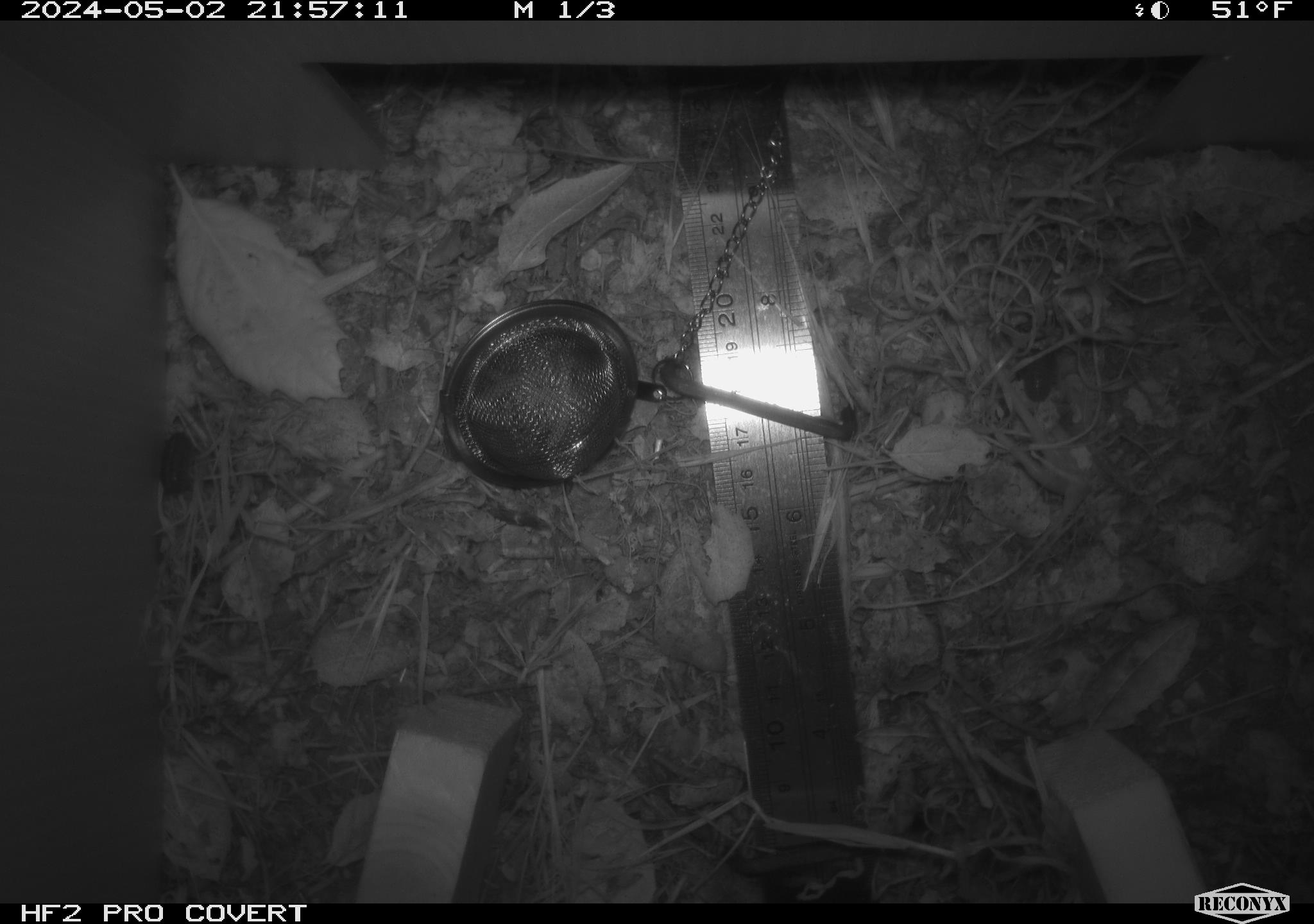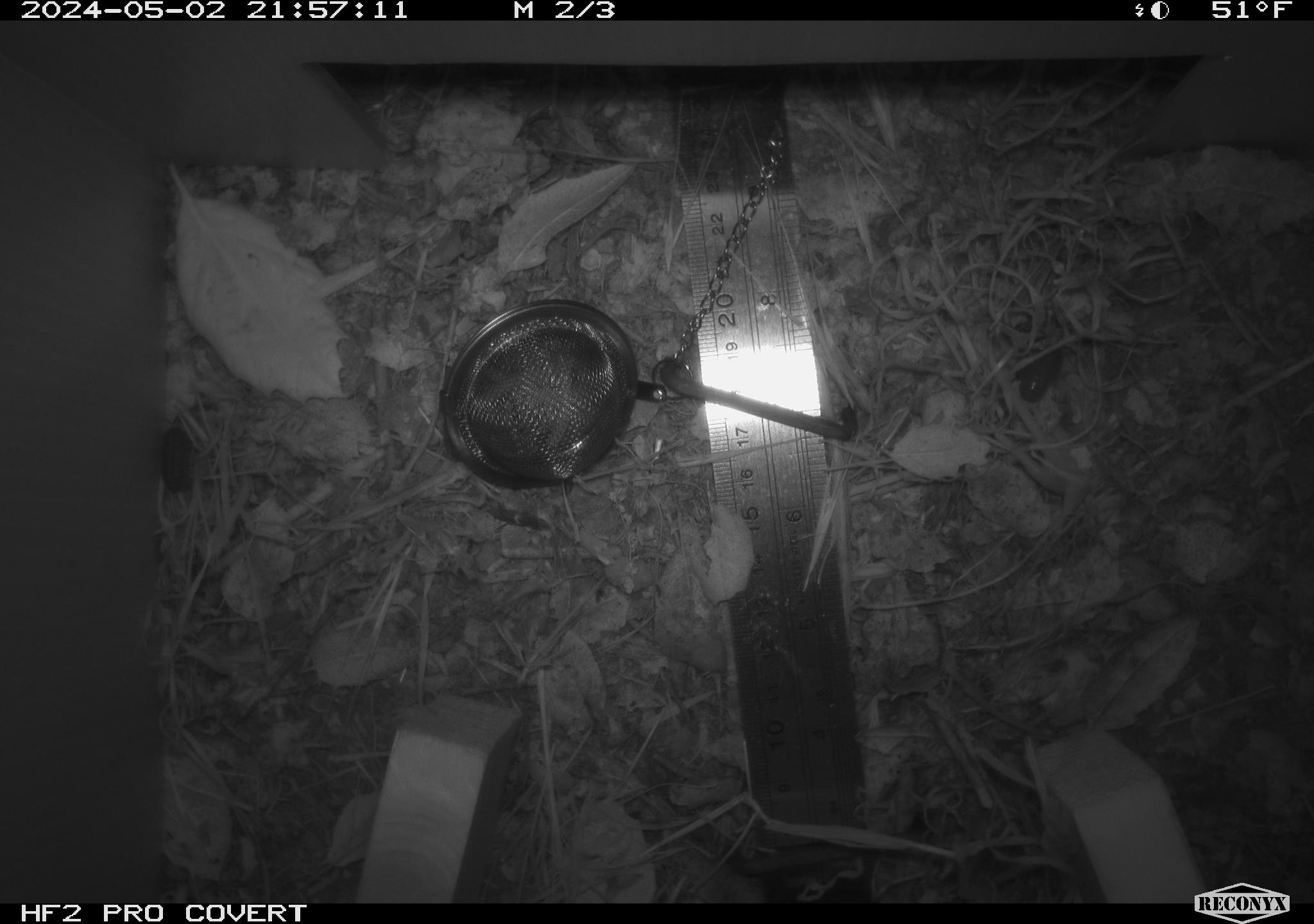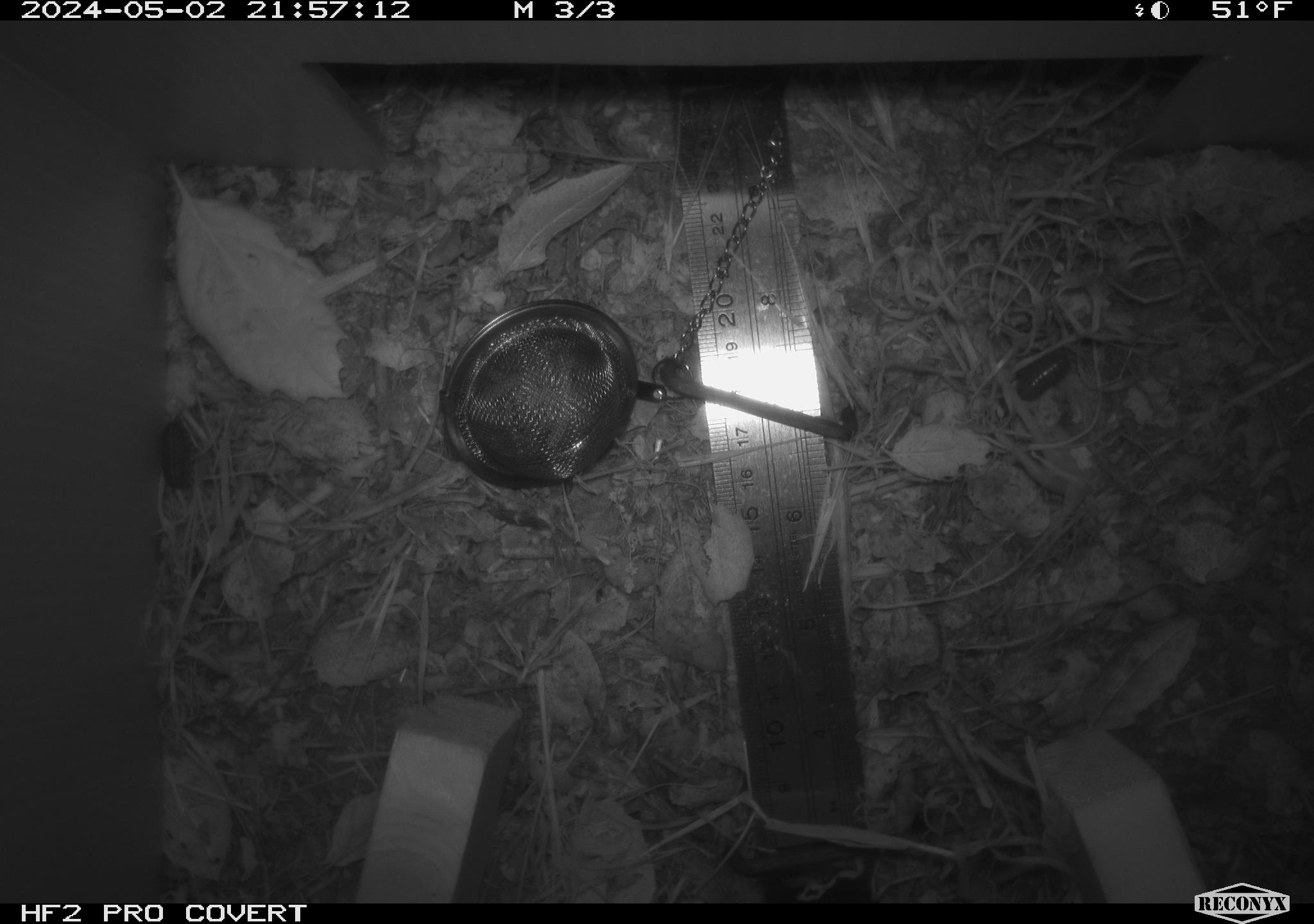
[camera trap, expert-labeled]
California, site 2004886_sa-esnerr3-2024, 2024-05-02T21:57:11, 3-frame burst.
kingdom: Animalia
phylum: Arthropoda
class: Insecta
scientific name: Insecta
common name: insect